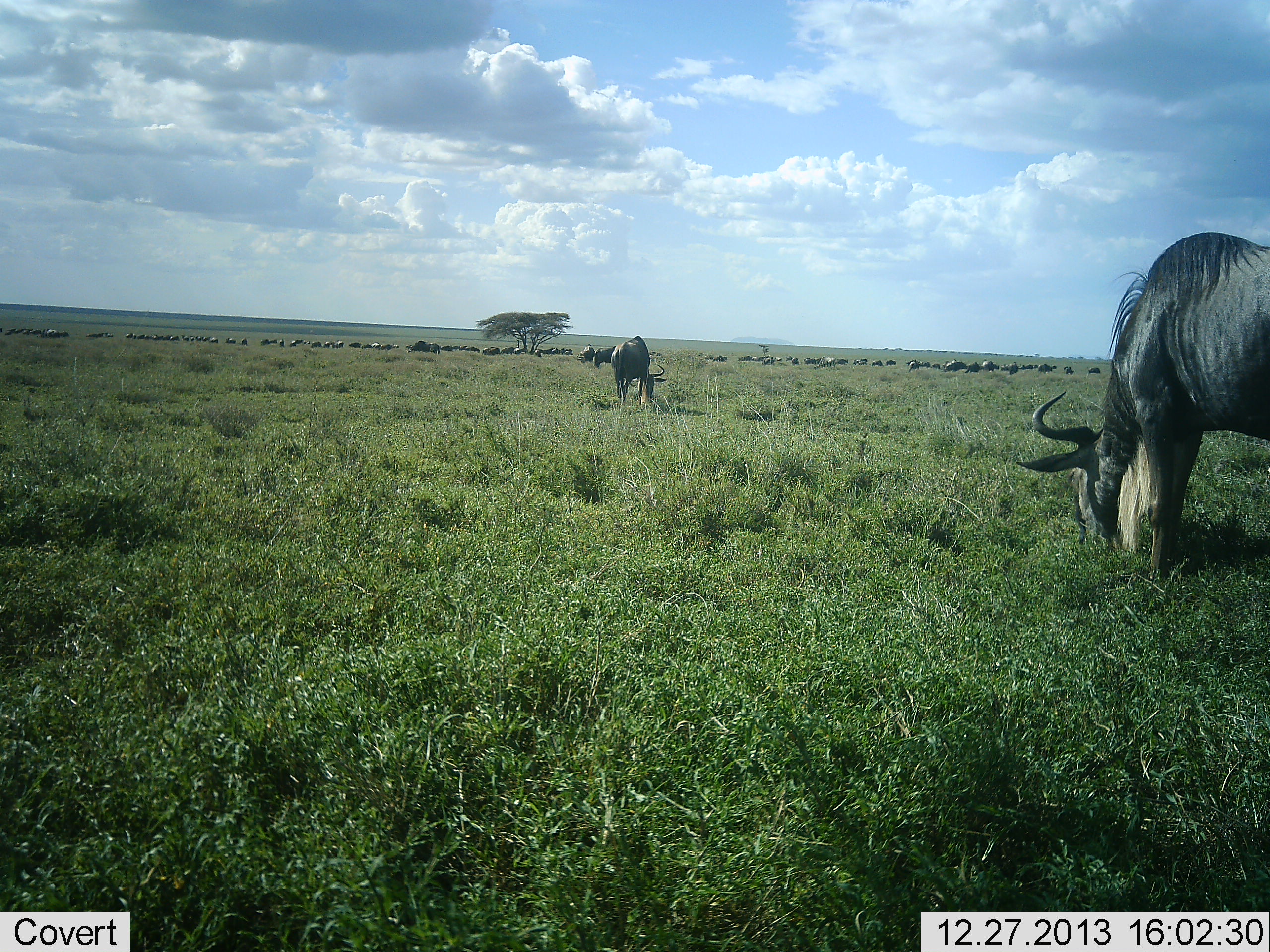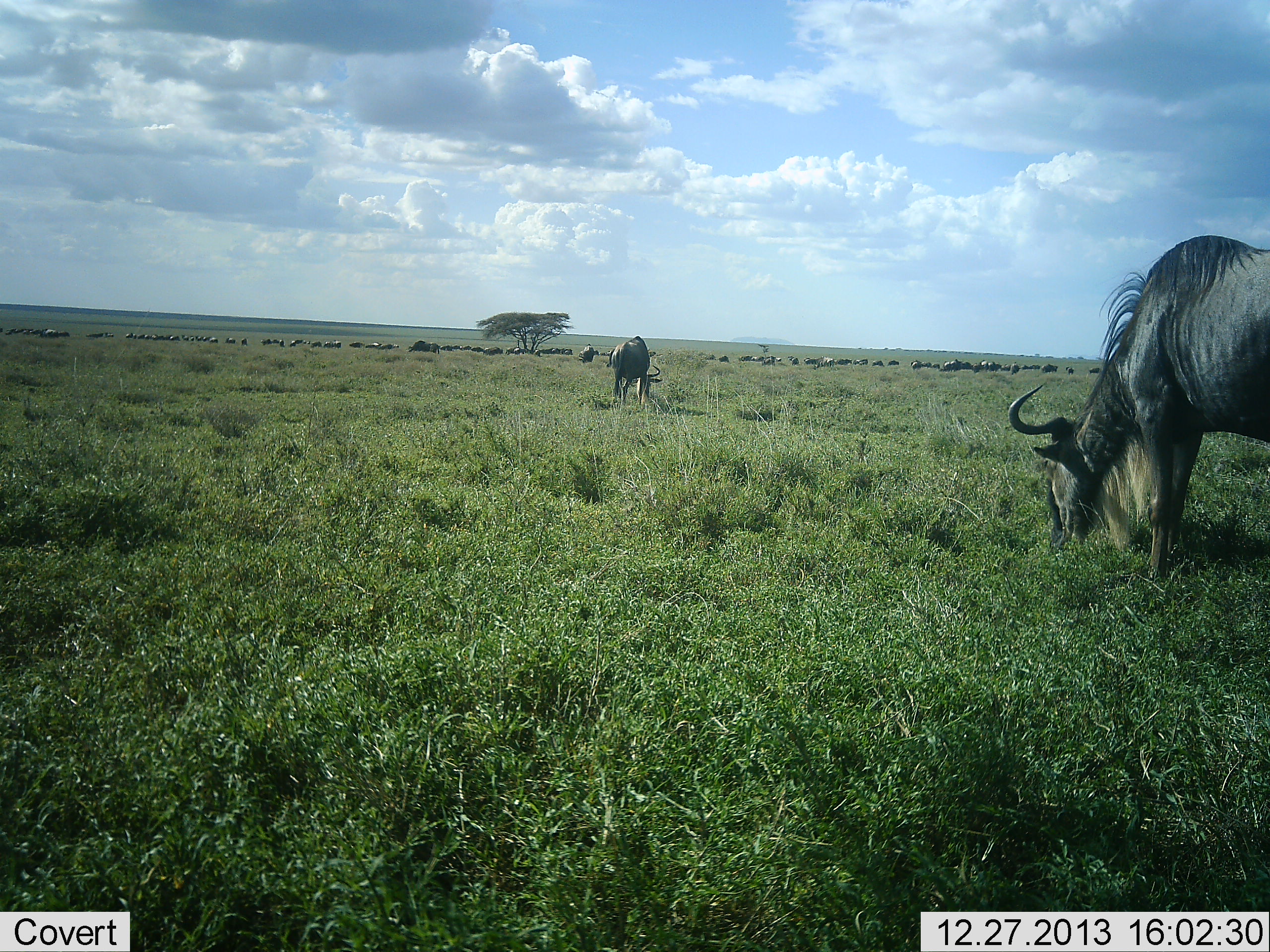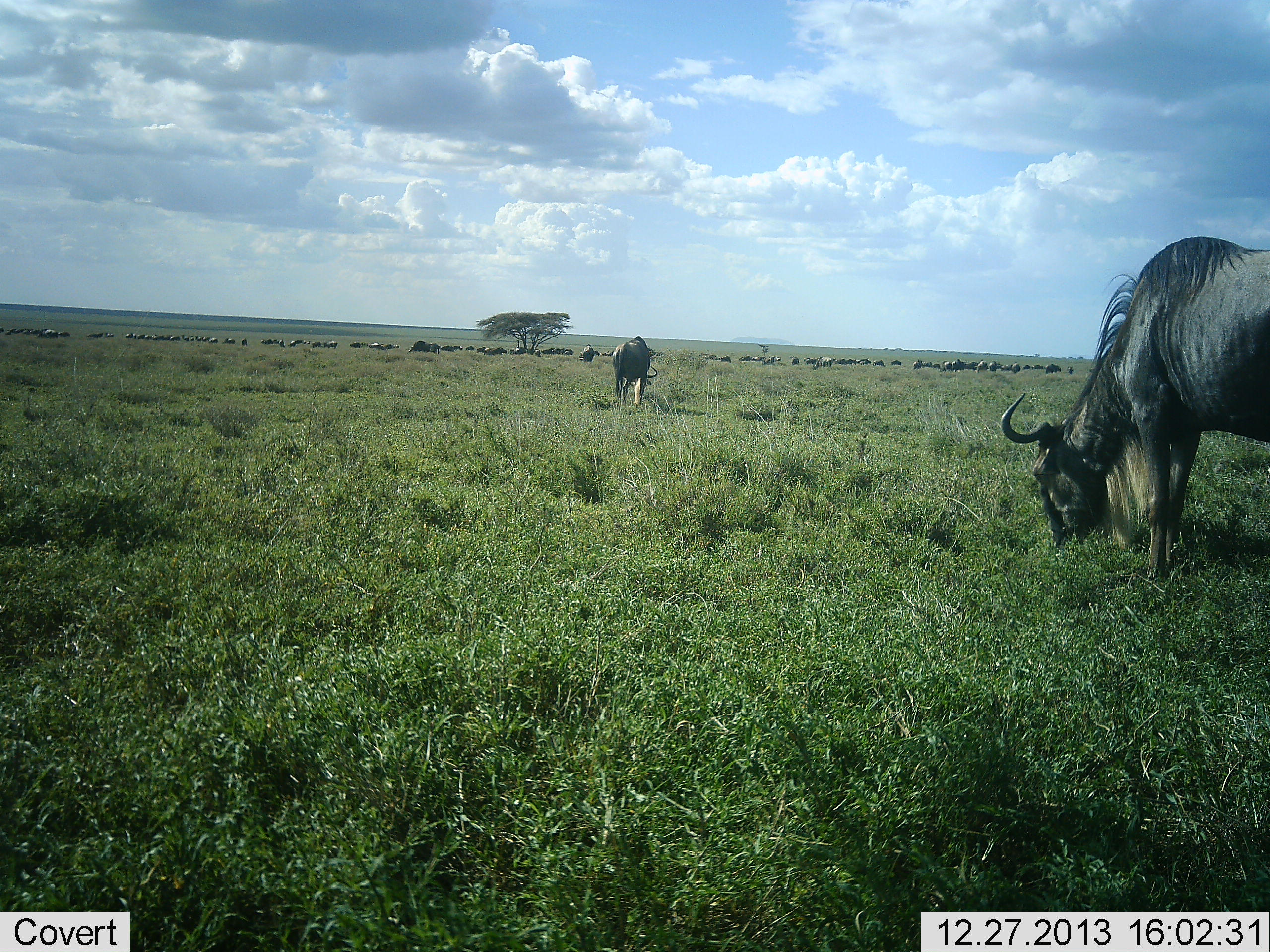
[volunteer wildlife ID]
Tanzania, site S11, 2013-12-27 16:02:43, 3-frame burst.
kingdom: Animalia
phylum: Chordata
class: Mammalia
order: Artiodactyla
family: Bovidae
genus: Connochaetes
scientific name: Connochaetes taurinus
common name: blue wildebeest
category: wildebeest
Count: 51+.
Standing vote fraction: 50%.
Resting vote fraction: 10%.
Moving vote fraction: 40%.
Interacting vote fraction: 0%.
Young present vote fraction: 0%.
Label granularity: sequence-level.